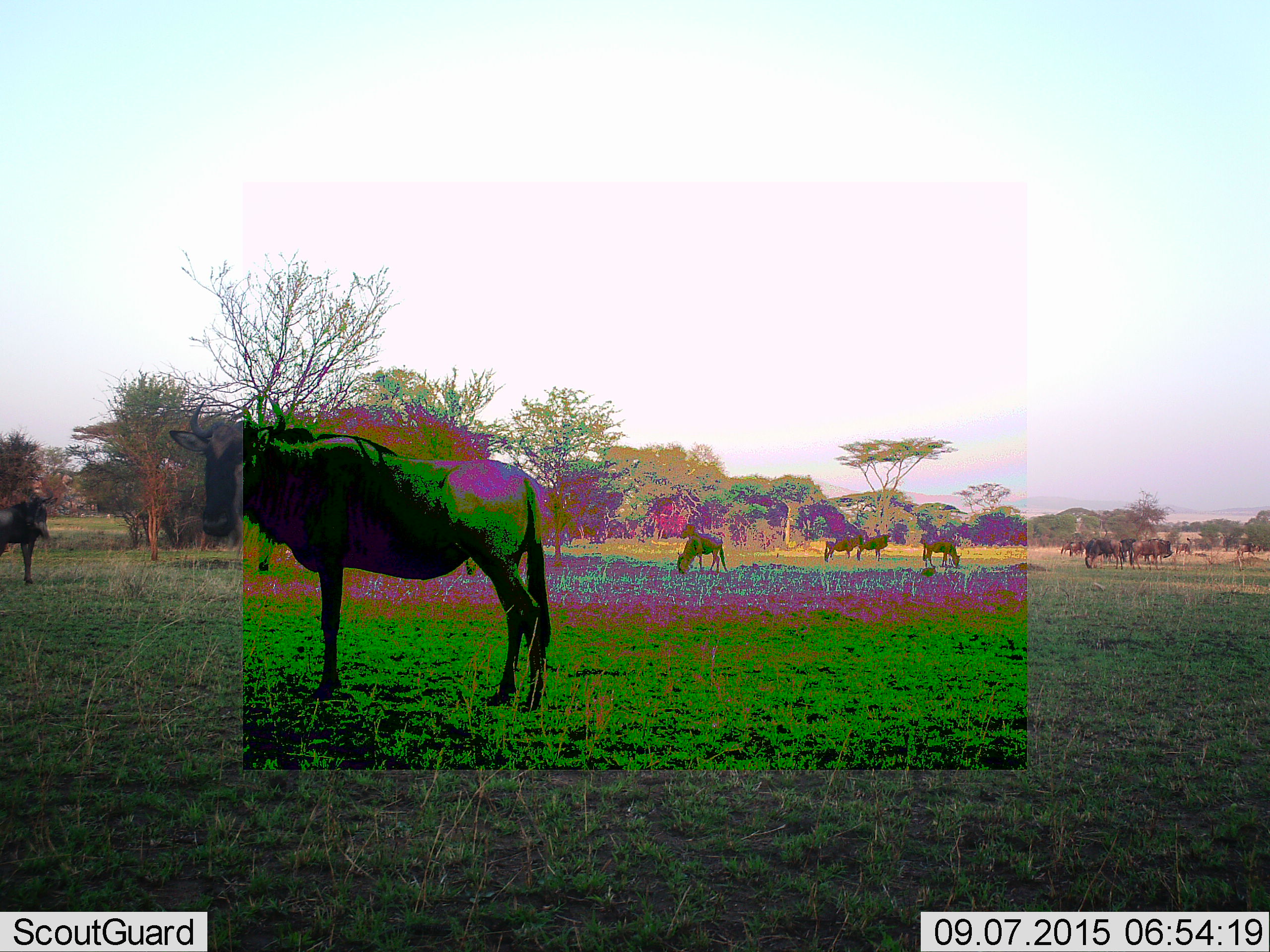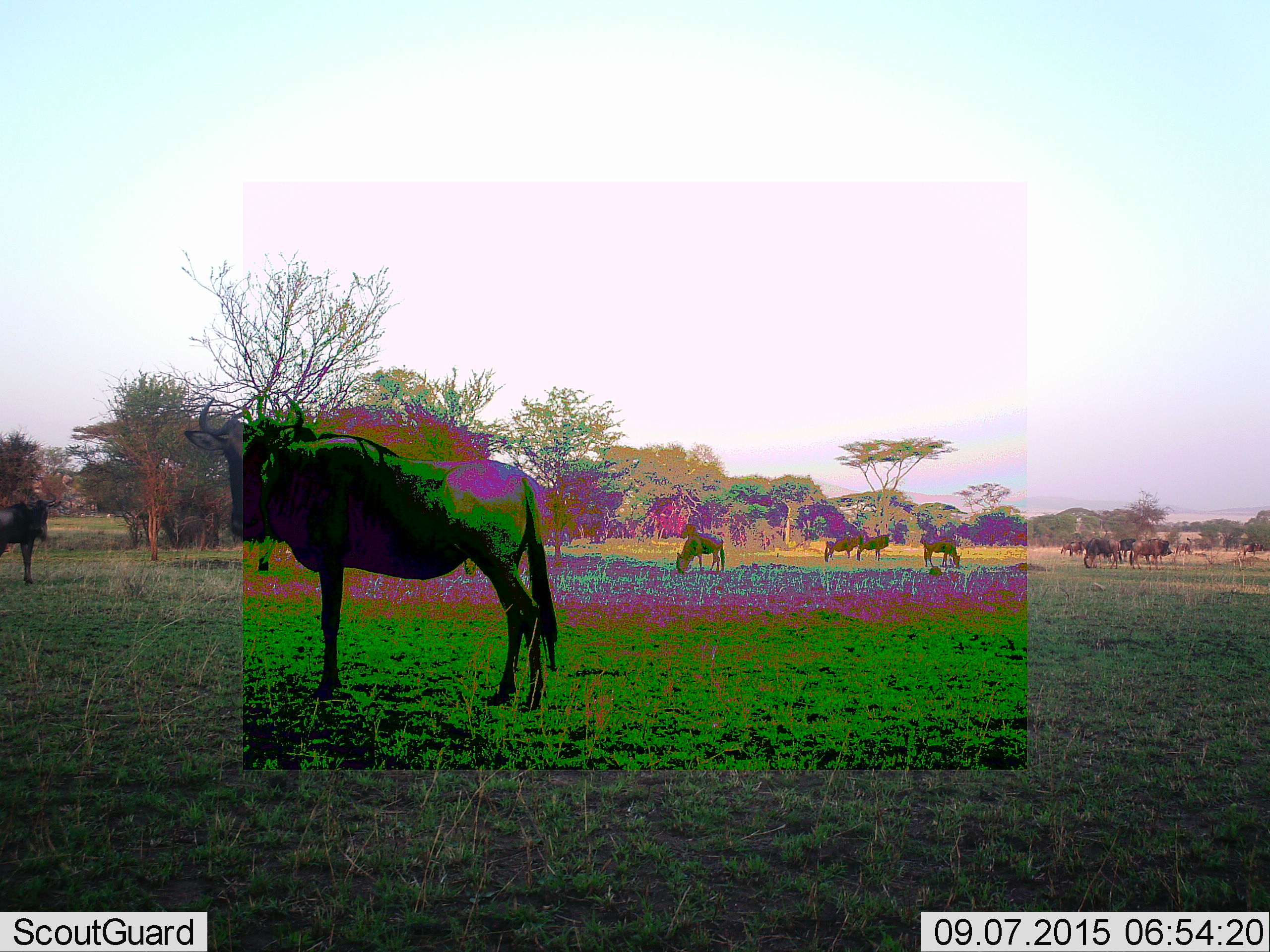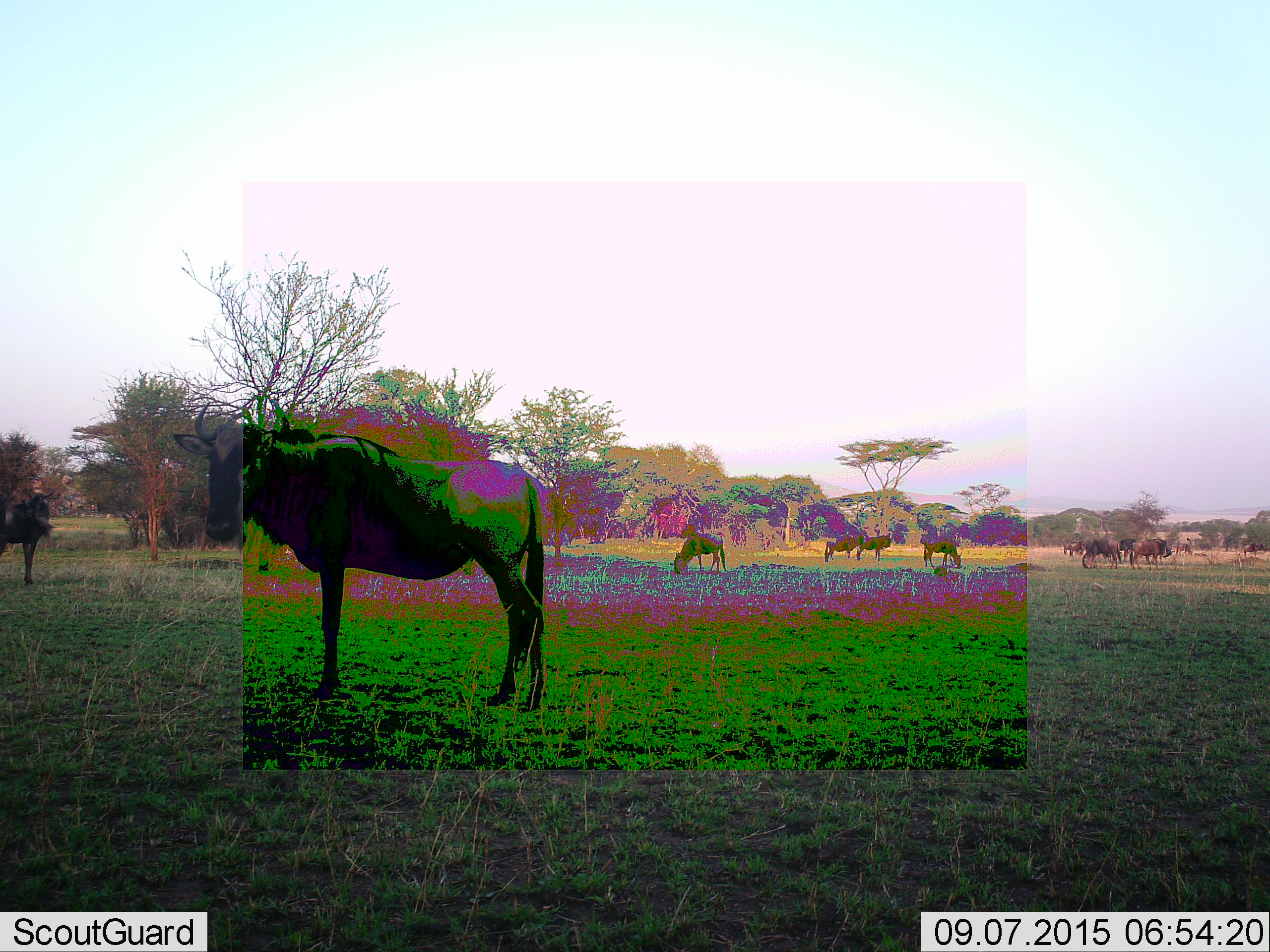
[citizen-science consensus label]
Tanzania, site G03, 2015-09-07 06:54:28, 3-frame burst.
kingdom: Animalia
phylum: Chordata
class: Mammalia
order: Artiodactyla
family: Bovidae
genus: Connochaetes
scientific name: Connochaetes taurinus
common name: blue wildebeest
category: wildebeest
Wildebeest (blue wildebeest) (Connochaetes taurinus), count 11-50. Behavior (volunteer vote fractions): standing 82%, resting 6%, moving 24%, interacting 6%. Young present (vote fraction): 12%. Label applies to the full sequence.